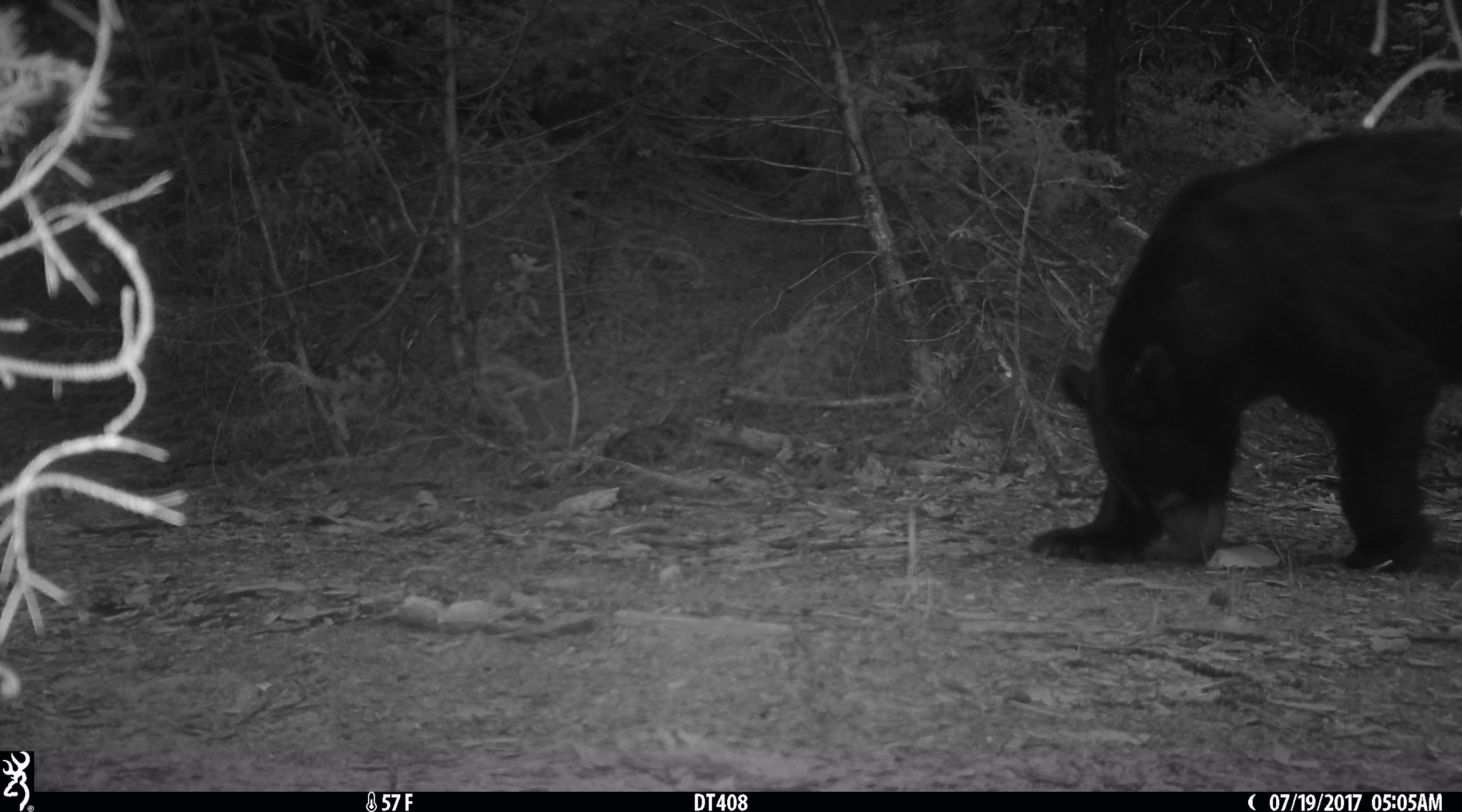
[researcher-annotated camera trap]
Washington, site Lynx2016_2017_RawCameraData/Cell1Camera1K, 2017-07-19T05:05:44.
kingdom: Animalia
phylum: Chordata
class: Mammalia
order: Carnivora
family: Ursidae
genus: Ursus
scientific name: Ursus americanus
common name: american black bear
Ursus americanus (american black bear). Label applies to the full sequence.